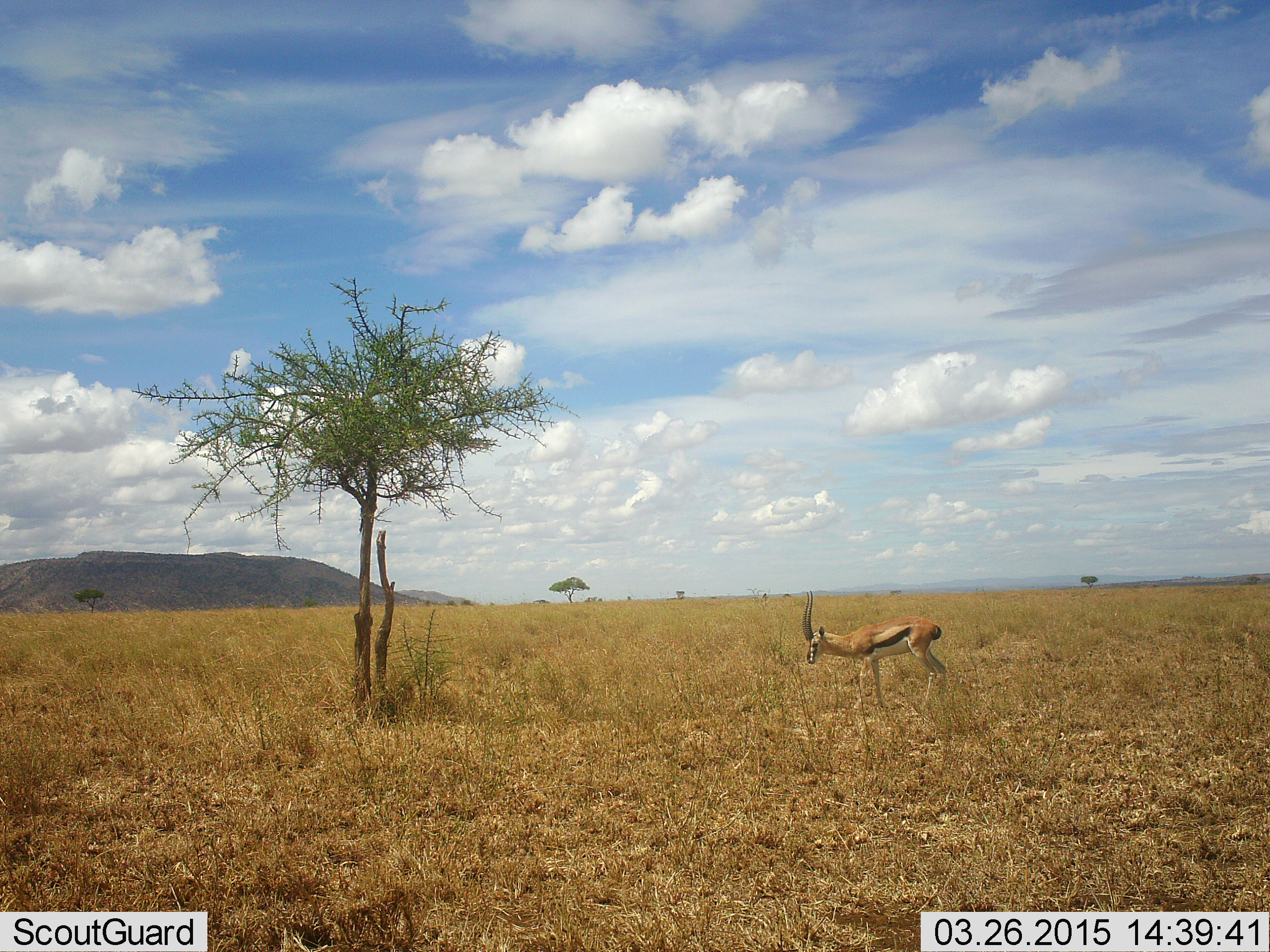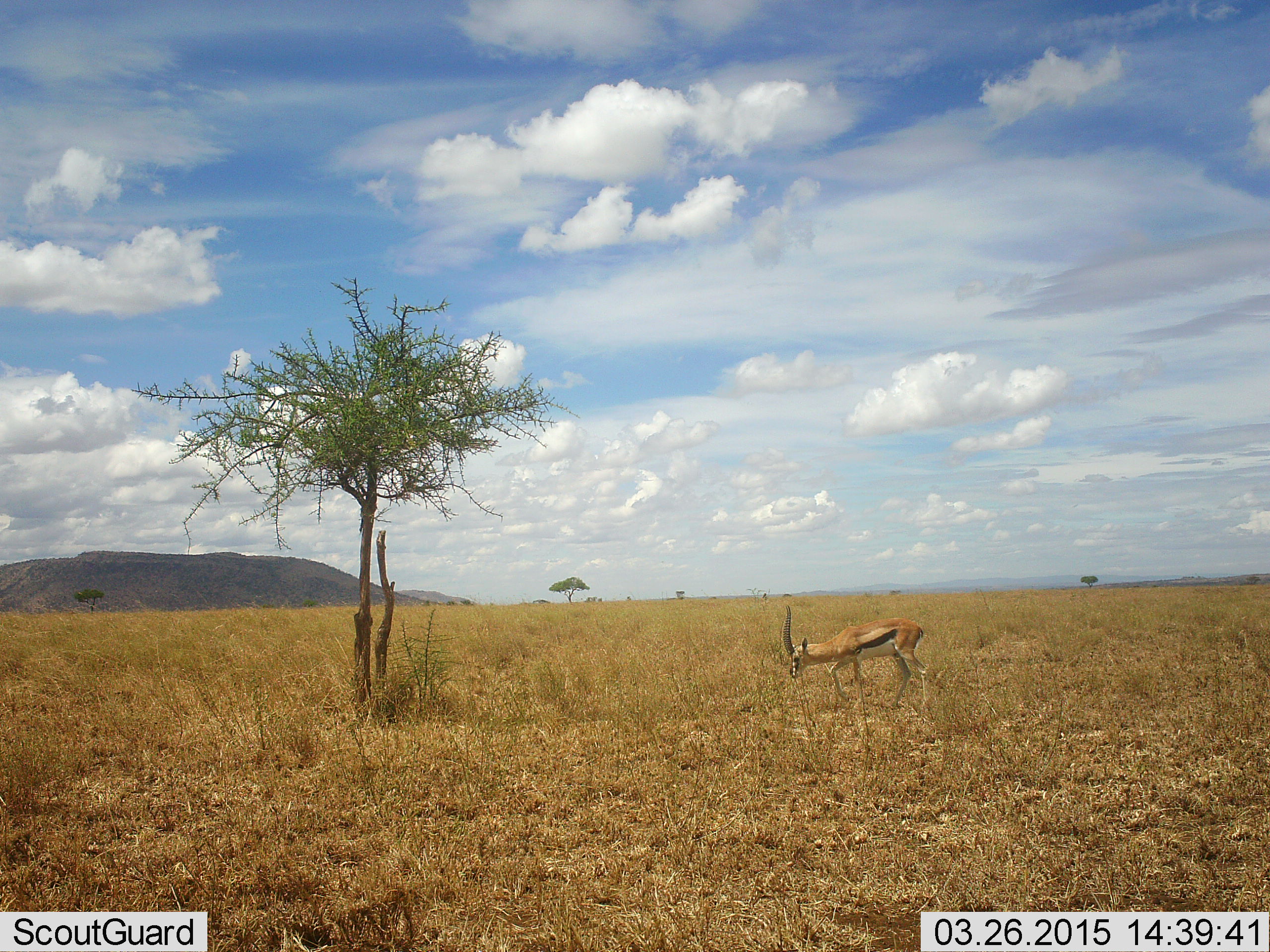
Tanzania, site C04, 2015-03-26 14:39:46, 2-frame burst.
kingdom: Animalia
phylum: Chordata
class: Mammalia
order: Artiodactyla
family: Bovidae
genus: Eudorcas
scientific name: Eudorcas thomsonii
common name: thomson's gazelle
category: gazellethomsons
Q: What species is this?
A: Gazellethomsons (thomson's gazelle) (Eudorcas thomsonii).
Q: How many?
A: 1.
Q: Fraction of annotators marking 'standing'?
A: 10%.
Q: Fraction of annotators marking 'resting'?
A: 0%.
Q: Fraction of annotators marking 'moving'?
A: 60%.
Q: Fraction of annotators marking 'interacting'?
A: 0%.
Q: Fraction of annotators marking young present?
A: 0%.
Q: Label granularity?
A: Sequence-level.